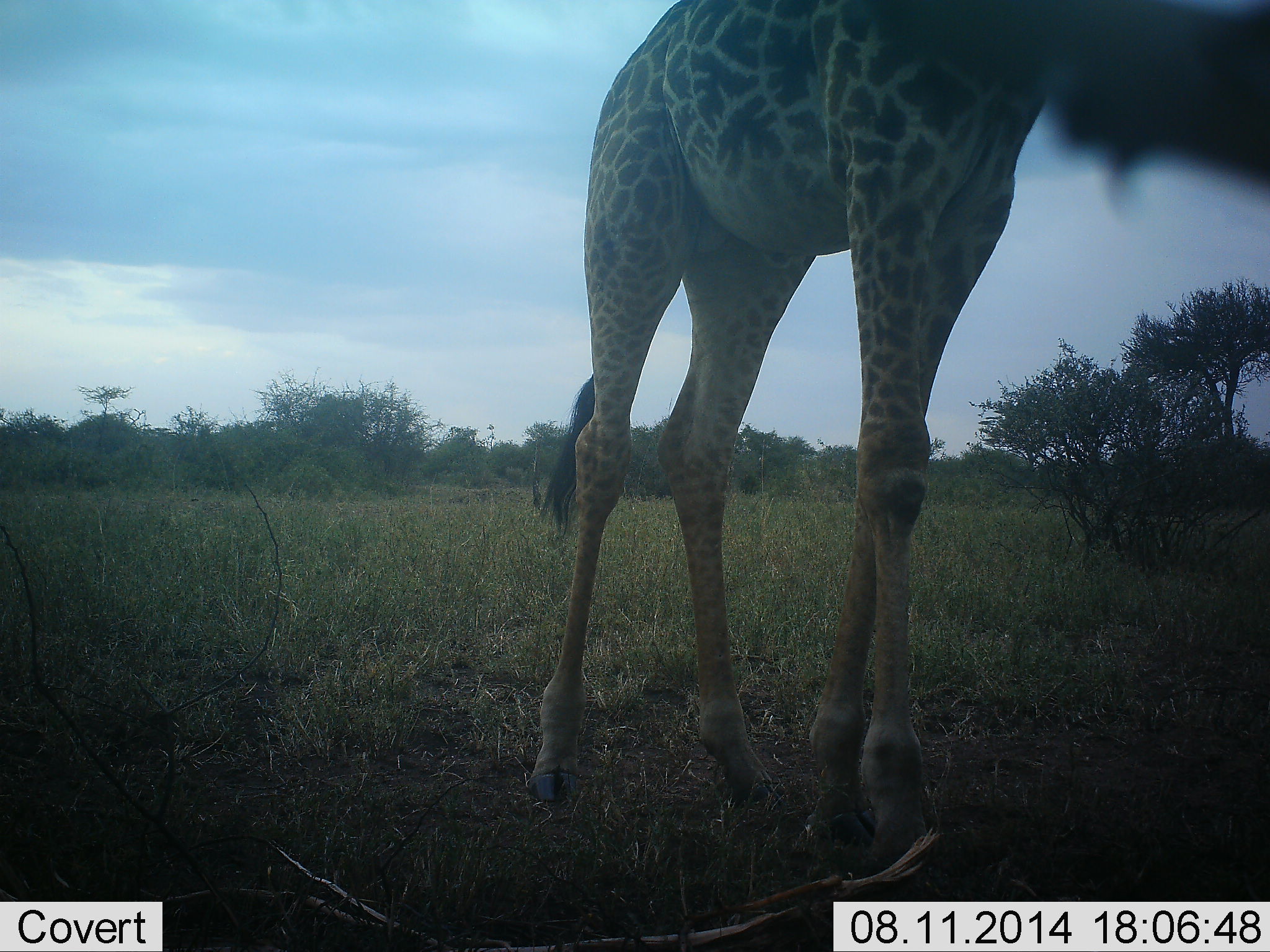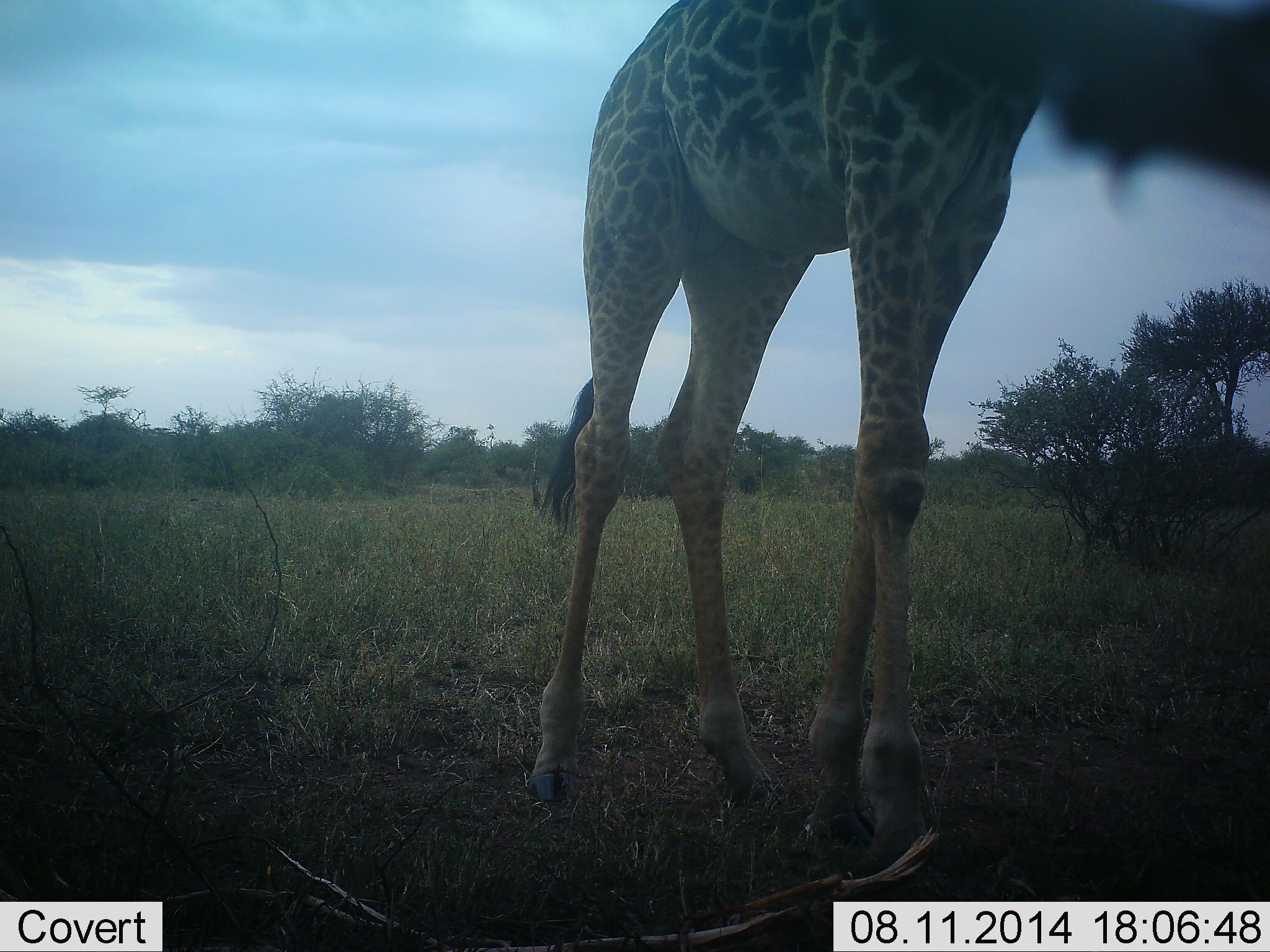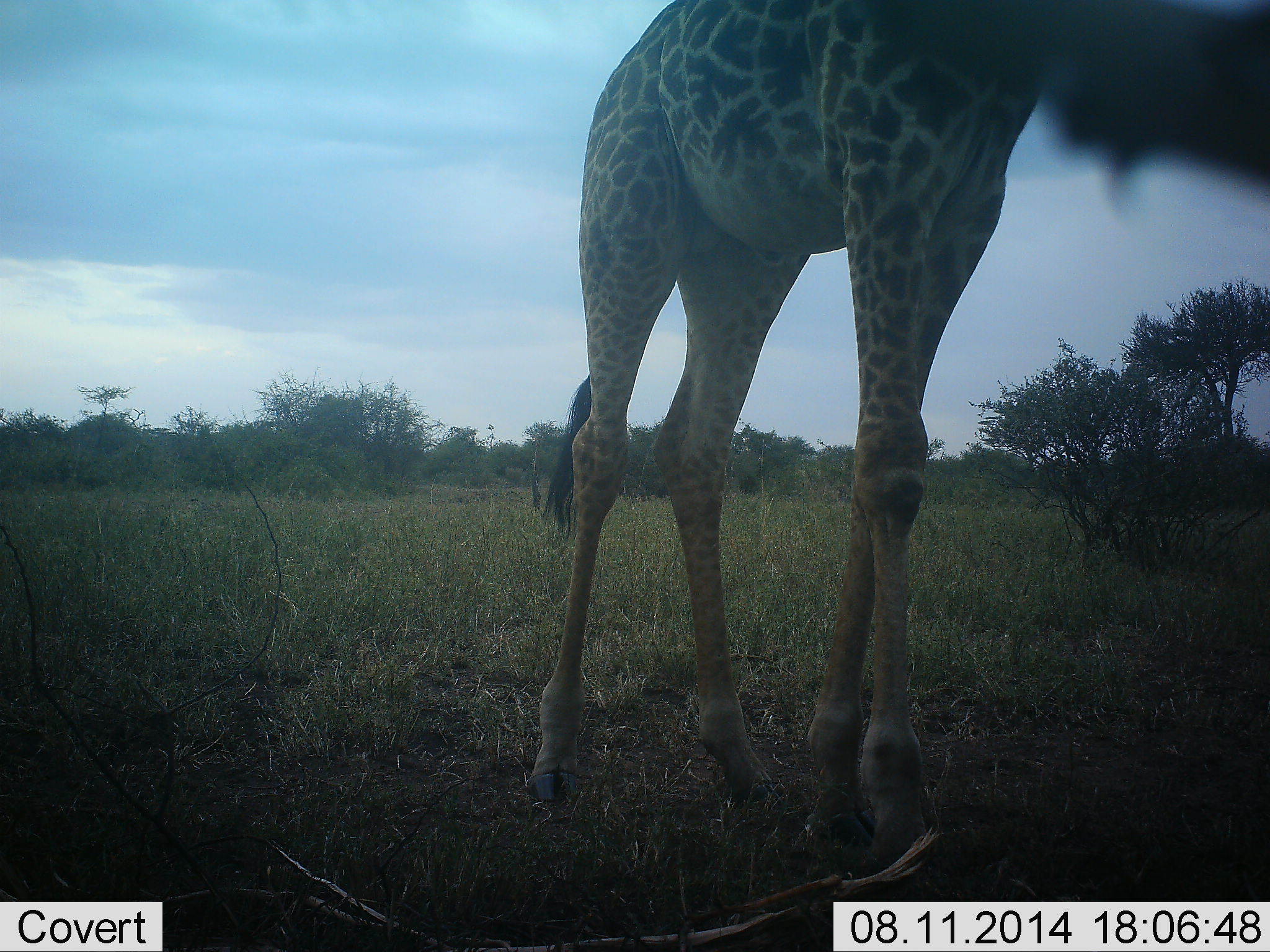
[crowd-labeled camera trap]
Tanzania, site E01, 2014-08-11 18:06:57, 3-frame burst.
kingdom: Animalia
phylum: Chordata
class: Mammalia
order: Artiodactyla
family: Giraffidae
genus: Giraffa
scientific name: Giraffa camelopardalis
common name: giraffe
Giraffe (Giraffa camelopardalis), count 1. Behavior (volunteer vote fractions): standing 90%, resting 10%, moving 10%, interacting 10%. Young present (vote fraction): 0%. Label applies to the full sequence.